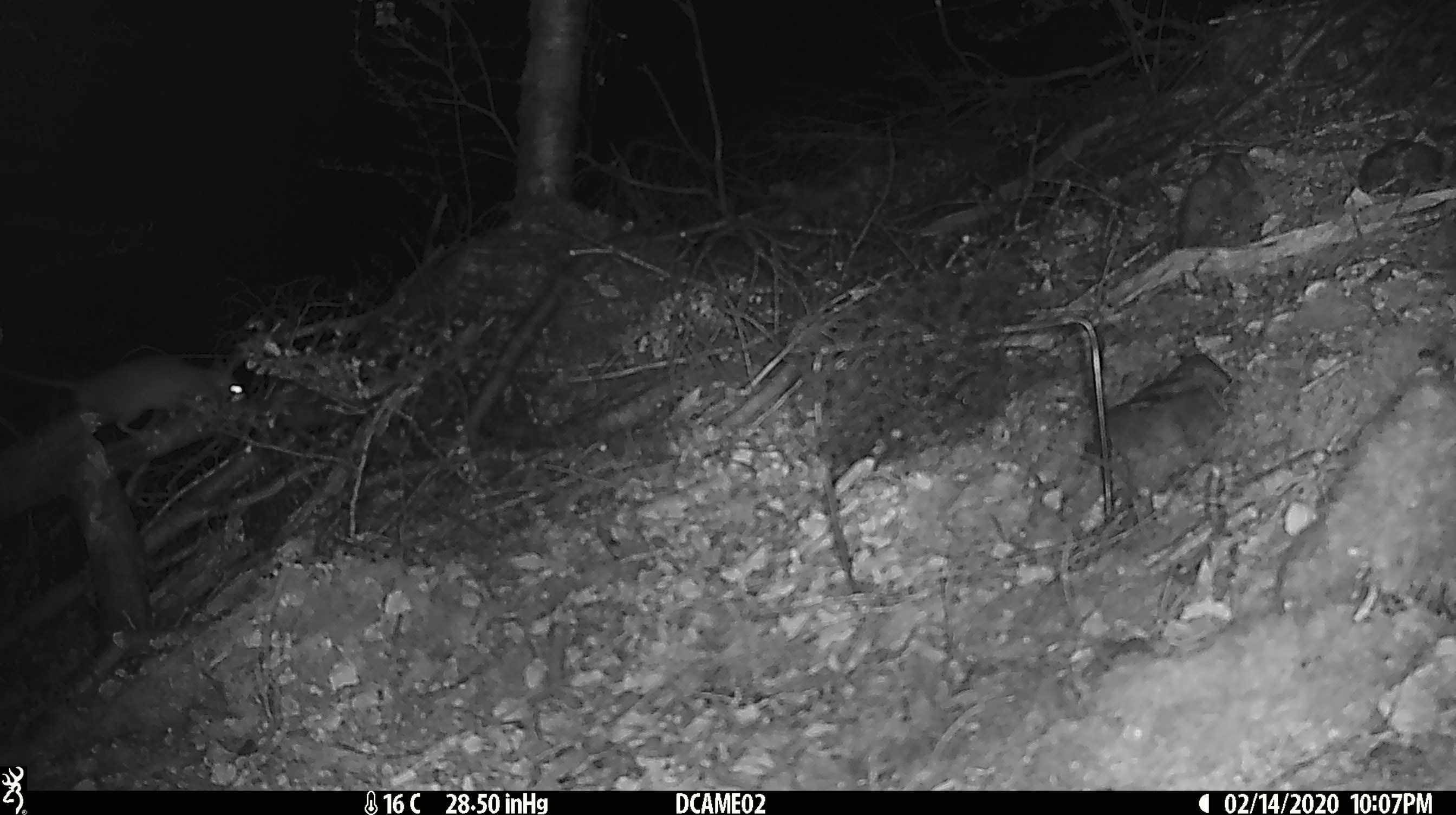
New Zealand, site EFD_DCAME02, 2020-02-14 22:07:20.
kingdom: Animalia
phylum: Chordata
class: Mammalia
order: Rodentia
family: Muridae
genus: Rattus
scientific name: Rattus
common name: rat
Rat (Rattus).